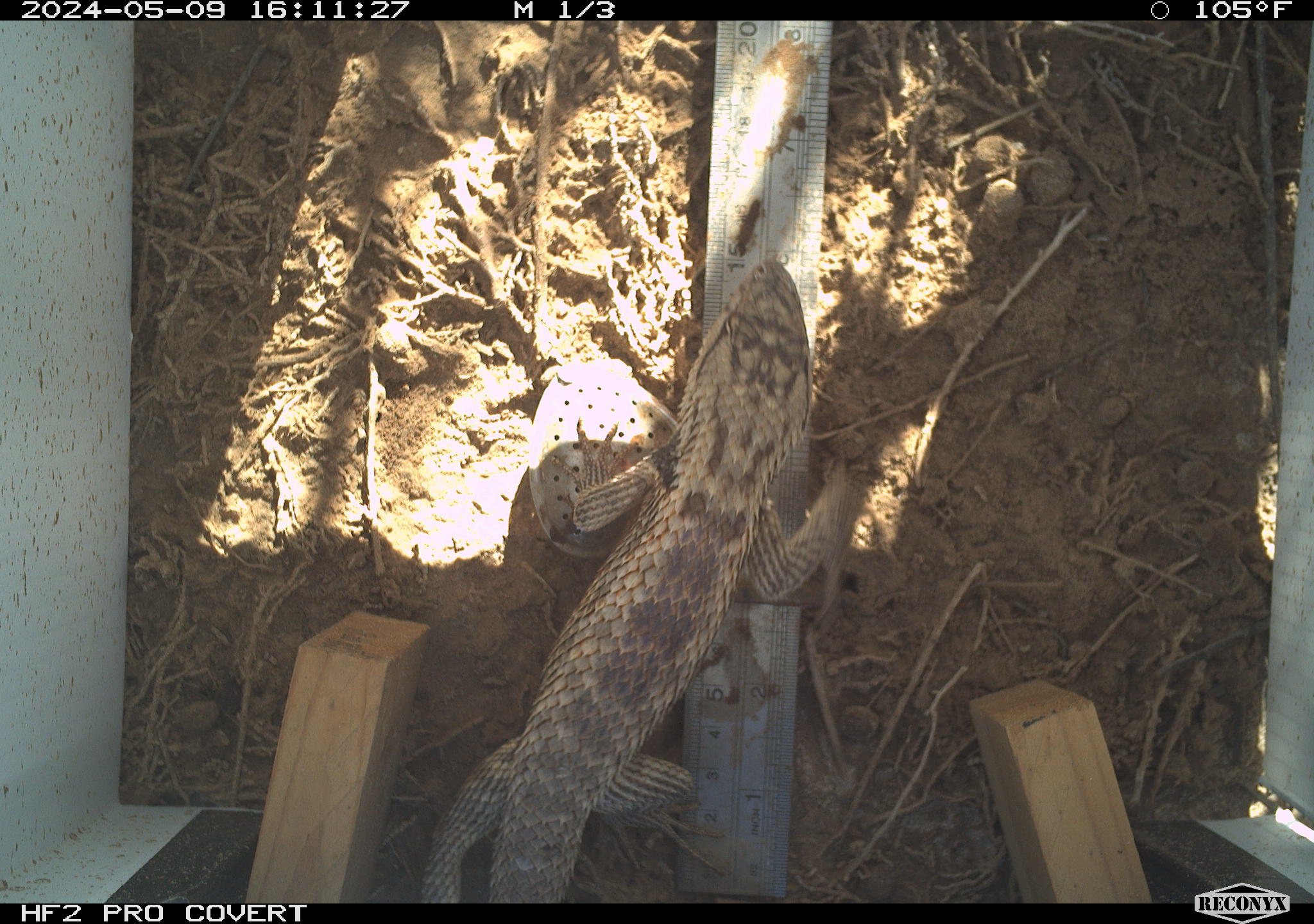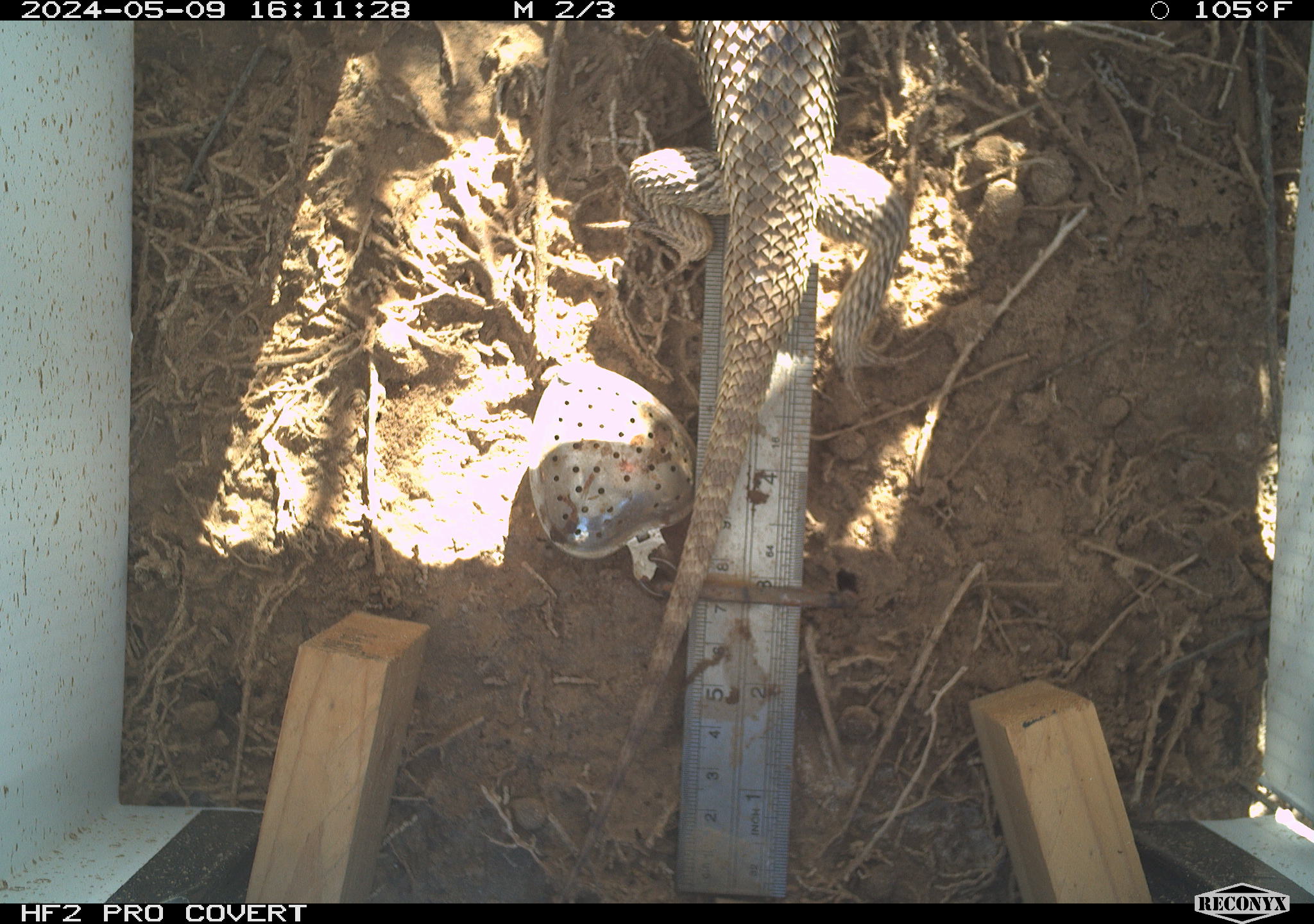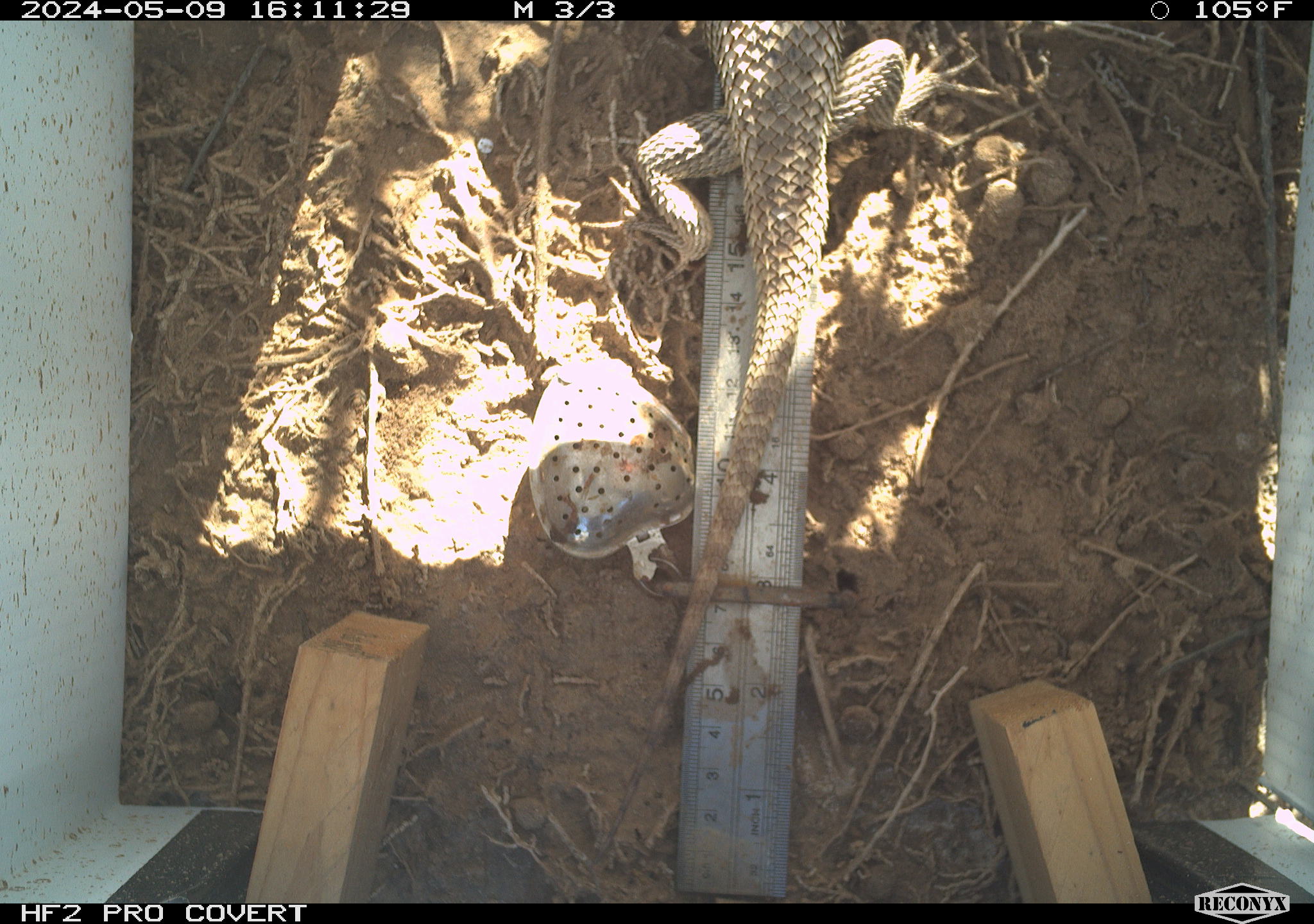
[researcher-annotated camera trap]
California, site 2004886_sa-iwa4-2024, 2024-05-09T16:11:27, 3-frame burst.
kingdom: Animalia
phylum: Chordata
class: Reptilia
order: Squamata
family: Phrynosomatidae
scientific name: Phrynosomatidae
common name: phrynosomatid lizards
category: phrynosomatidae family